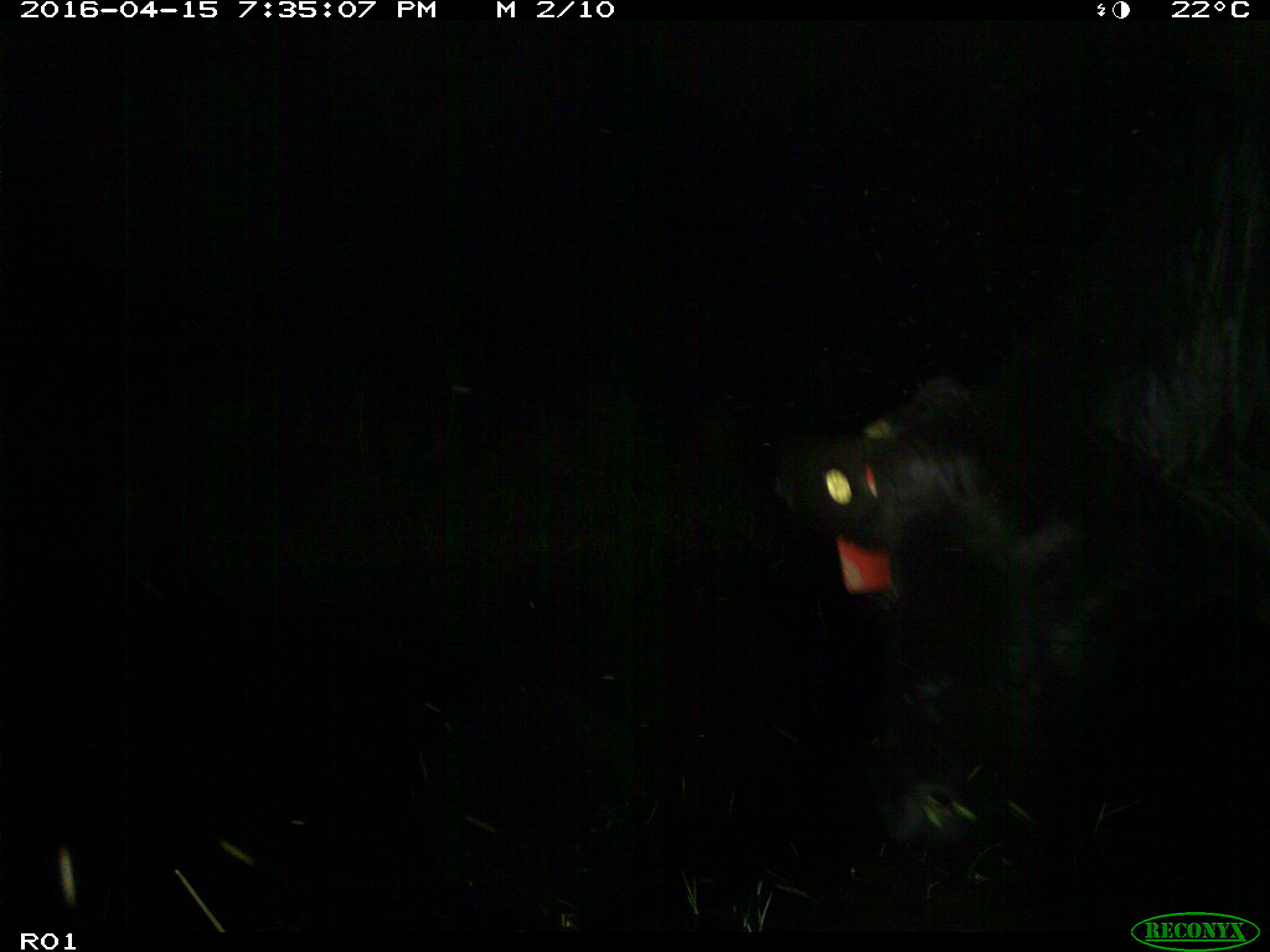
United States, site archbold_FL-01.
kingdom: Animalia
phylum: Chordata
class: Mammalia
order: Artiodactyla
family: Bovidae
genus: Bos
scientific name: Bos taurus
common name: domestic cow